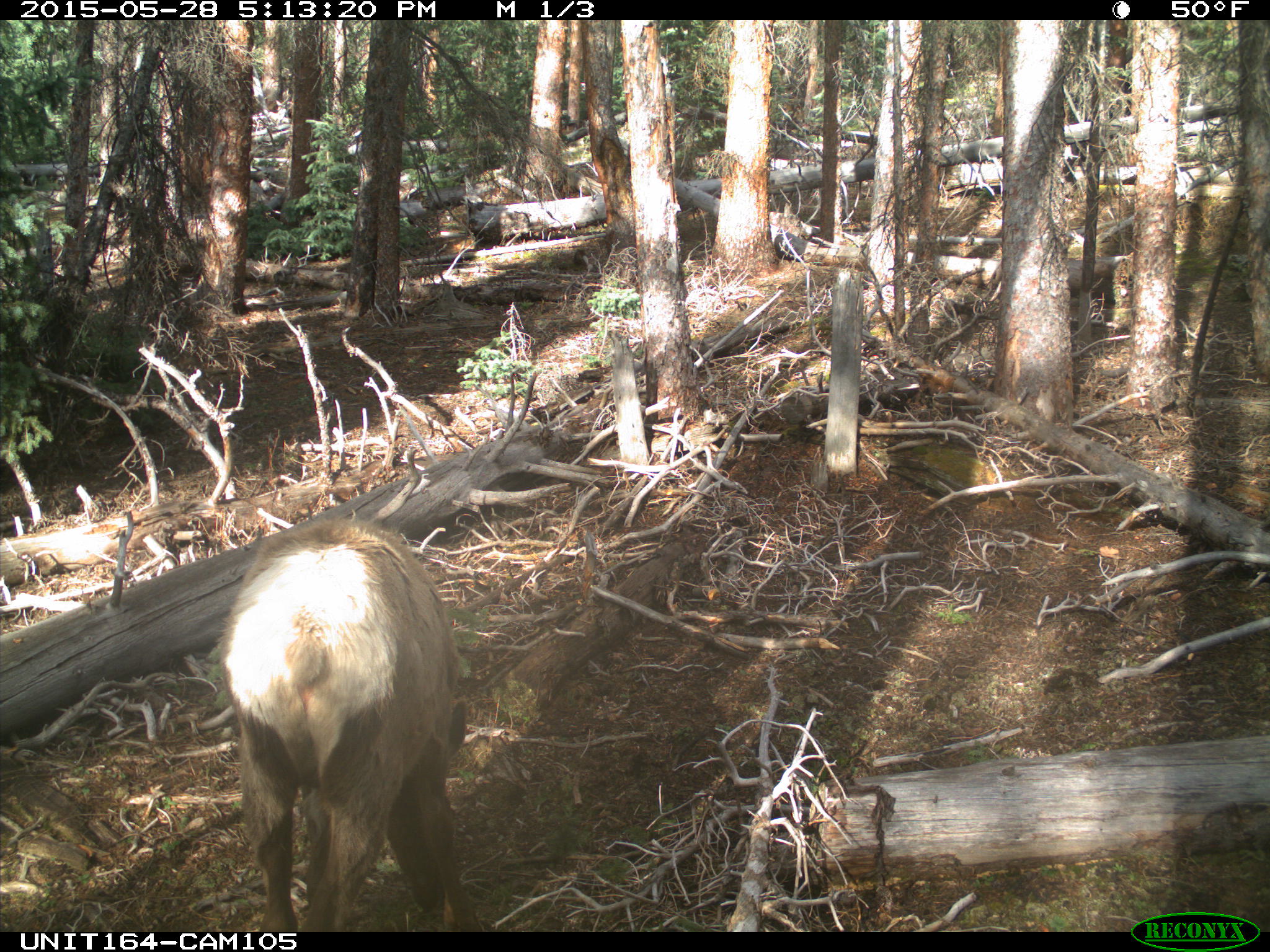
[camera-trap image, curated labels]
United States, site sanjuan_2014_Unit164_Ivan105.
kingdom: Animalia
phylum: Chordata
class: Mammalia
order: Artiodactyla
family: Cervidae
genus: Cervus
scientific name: Cervus elaphus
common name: red deer